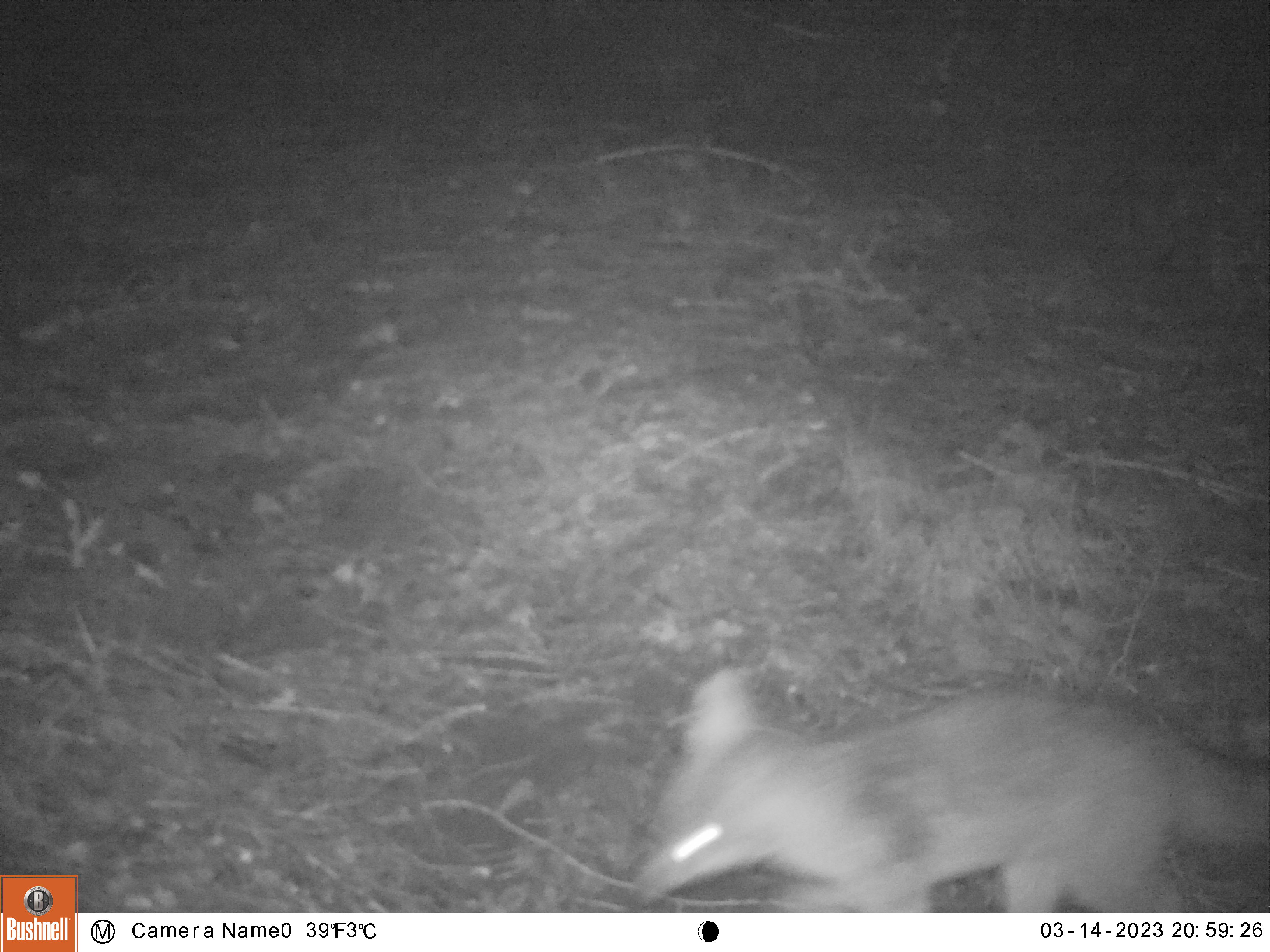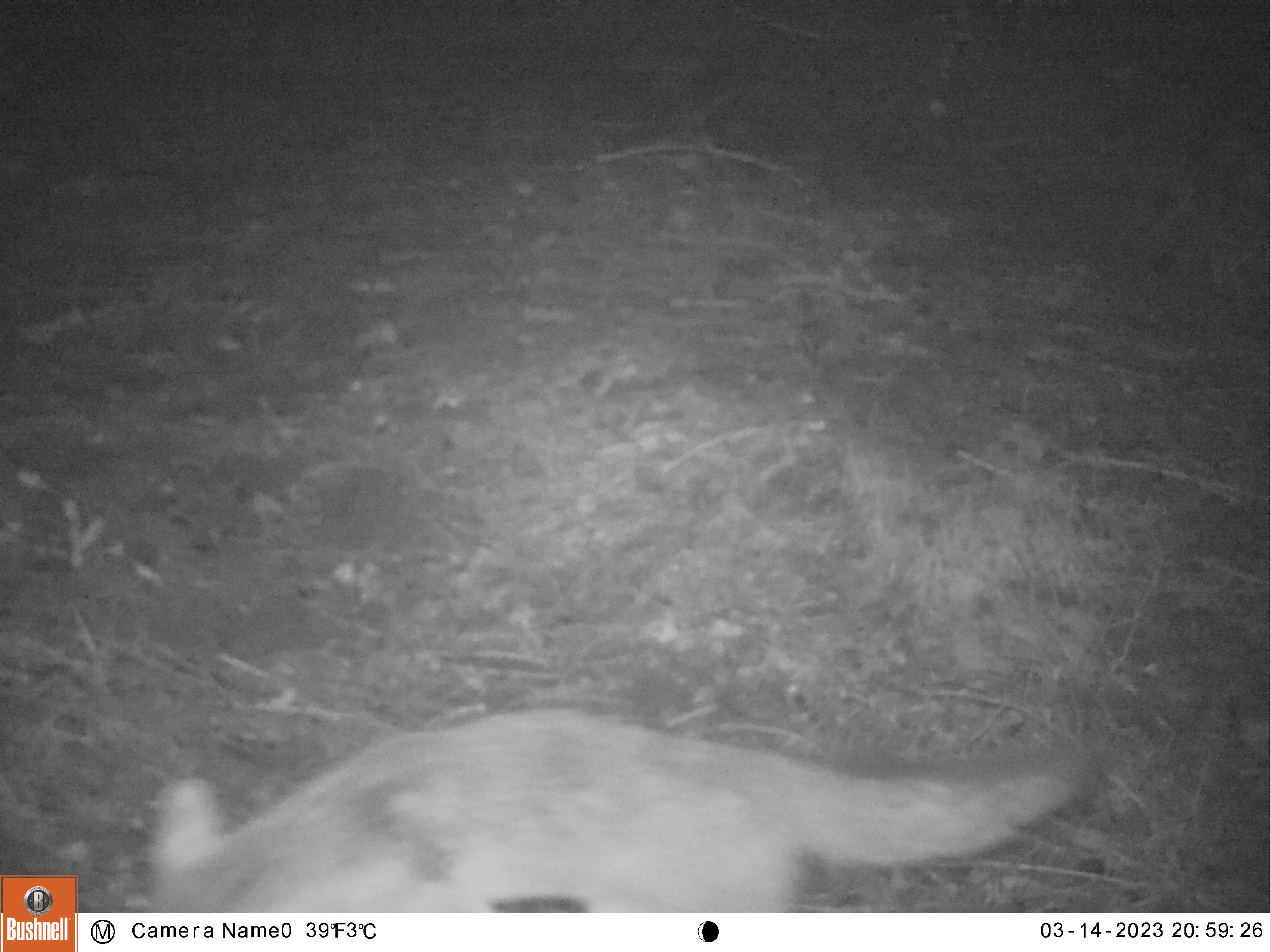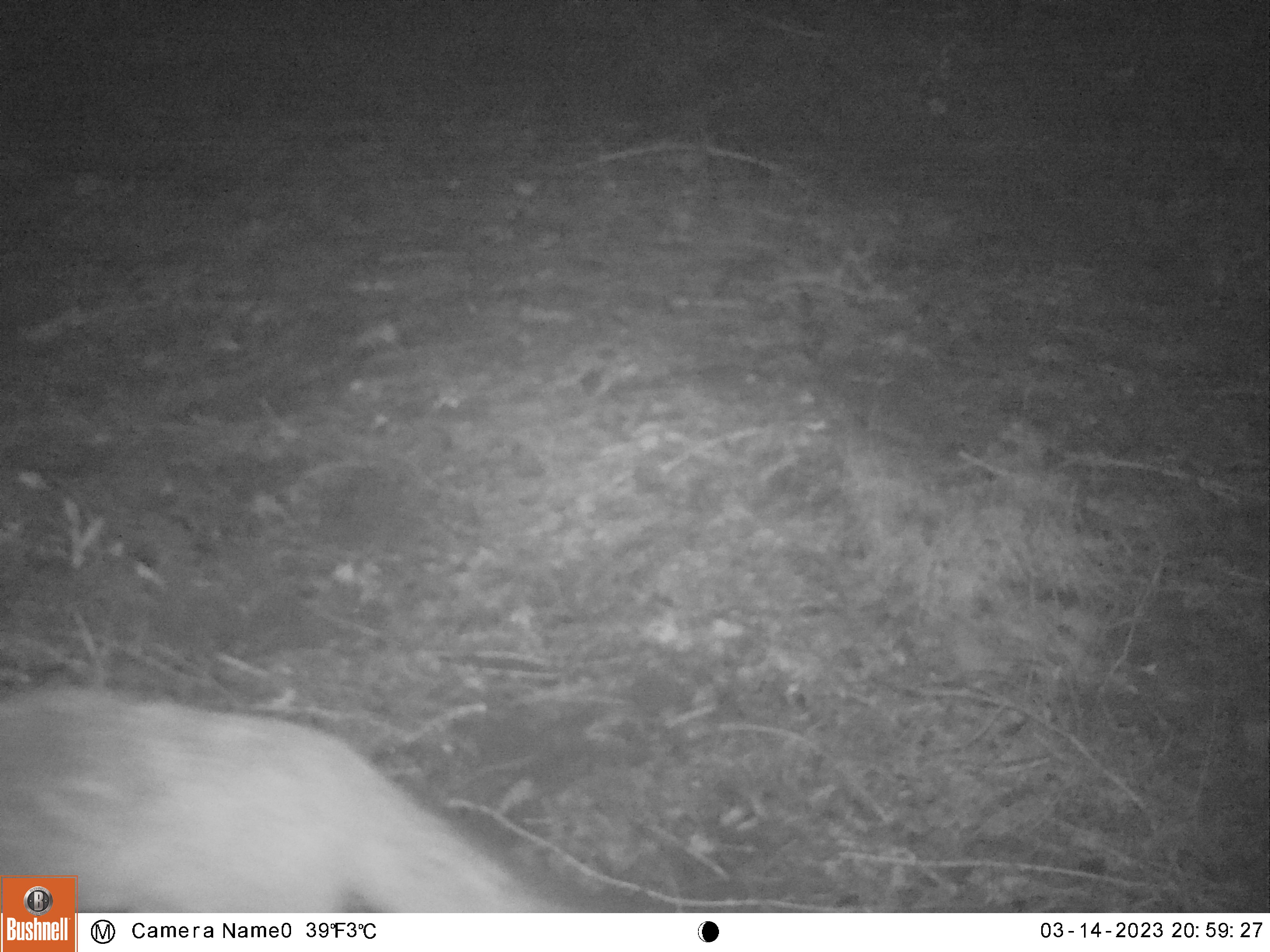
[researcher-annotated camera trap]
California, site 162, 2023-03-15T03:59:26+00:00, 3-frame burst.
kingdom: Animalia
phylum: Chordata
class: Mammalia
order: Carnivora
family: Canidae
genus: Urocyon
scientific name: Urocyon cinereoargenteus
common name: gray fox